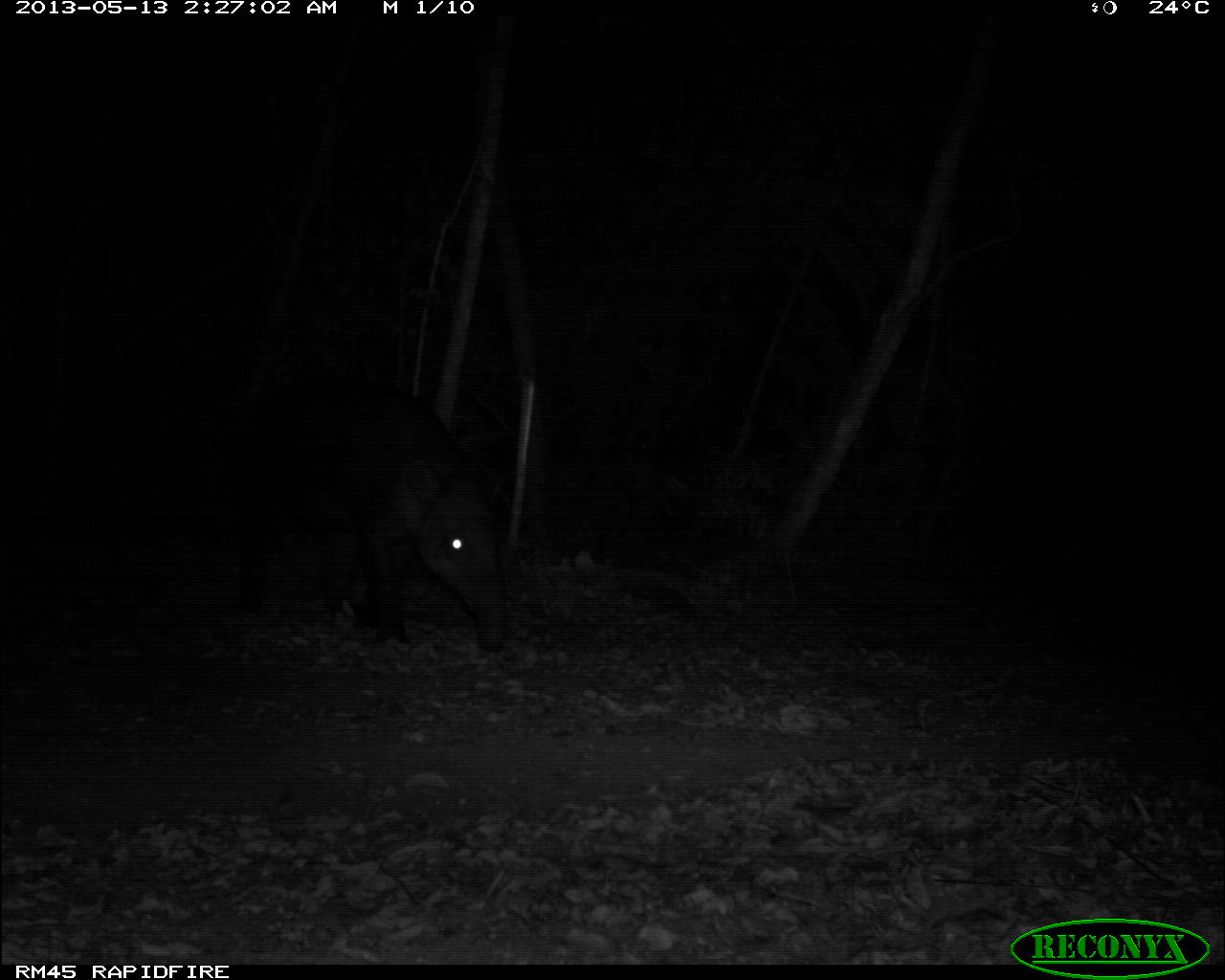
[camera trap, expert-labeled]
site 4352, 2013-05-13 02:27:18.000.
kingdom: Animalia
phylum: Chordata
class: Mammalia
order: Perissodactyla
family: Tapiridae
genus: Tapirus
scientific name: Tapirus bairdii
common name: baird's tapir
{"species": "Tapirus bairdii (baird's tapir)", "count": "1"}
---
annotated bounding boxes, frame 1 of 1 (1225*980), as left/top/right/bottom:
tapirus bairdii: 221/361/510/652